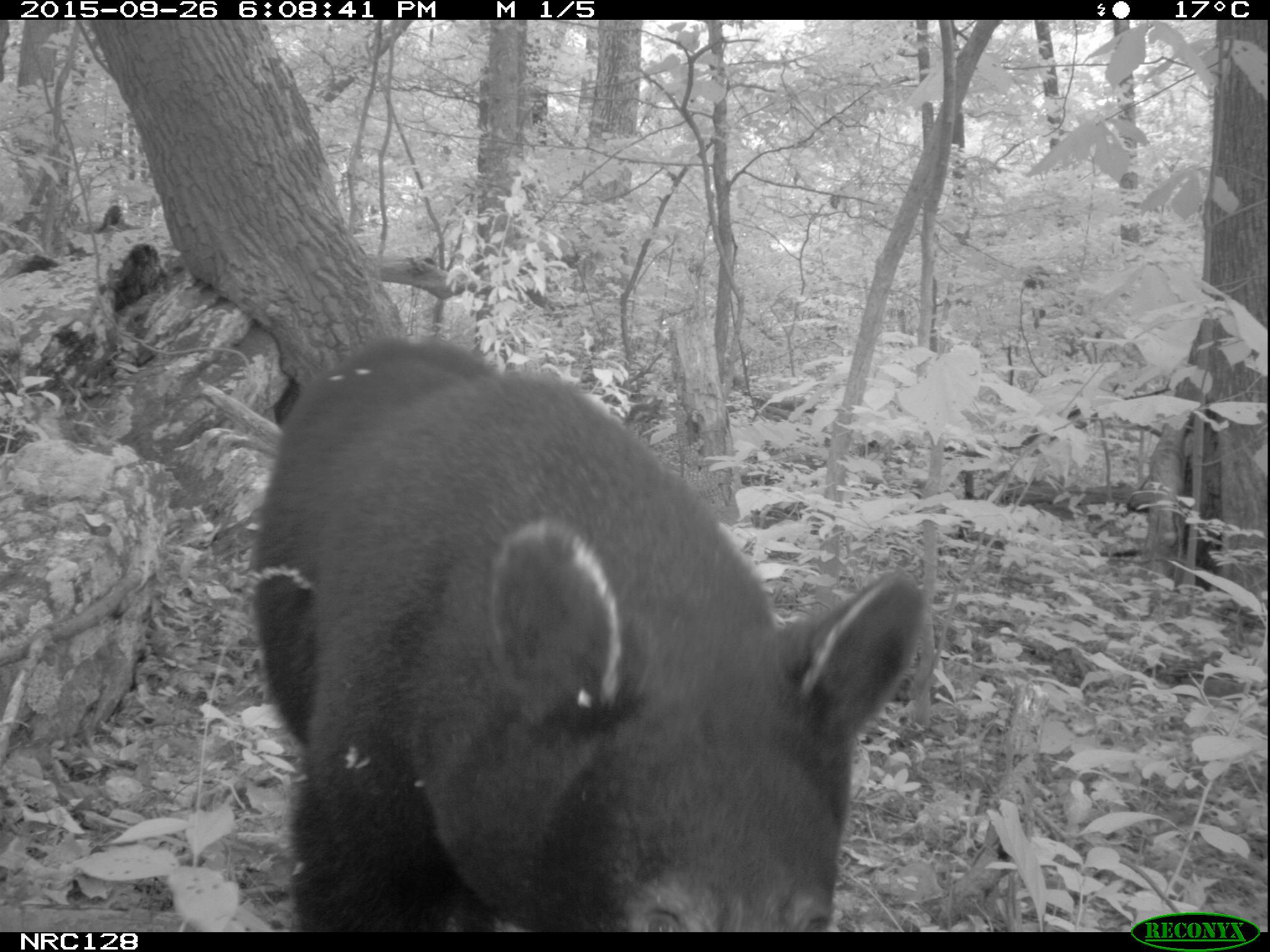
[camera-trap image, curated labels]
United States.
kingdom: Animalia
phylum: Chordata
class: Mammalia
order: Carnivora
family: Ursidae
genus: Ursus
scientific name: Ursus americanus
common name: american black bear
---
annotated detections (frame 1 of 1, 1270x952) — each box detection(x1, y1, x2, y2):
American Black Bear: detection(249, 328, 934, 934)